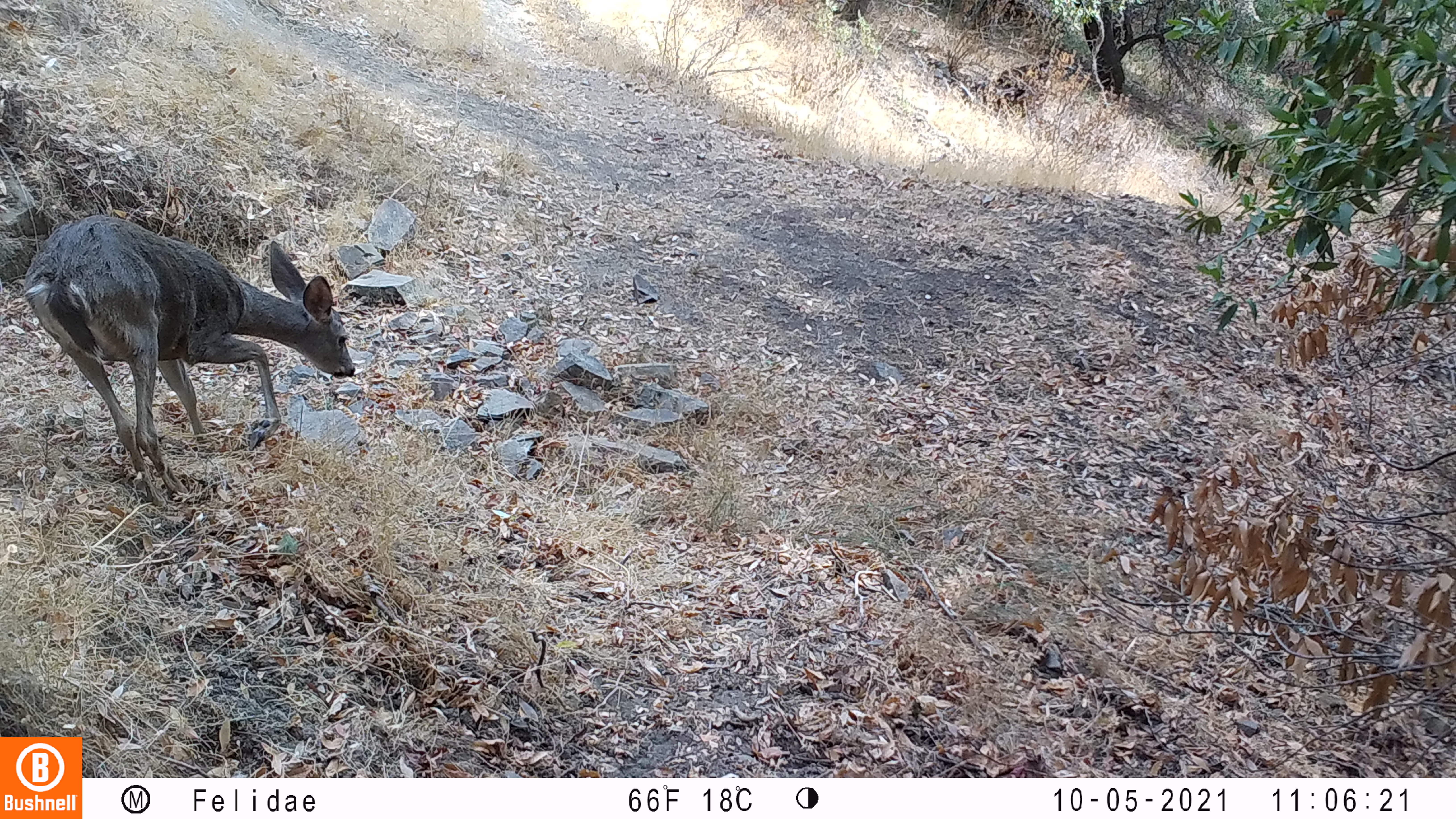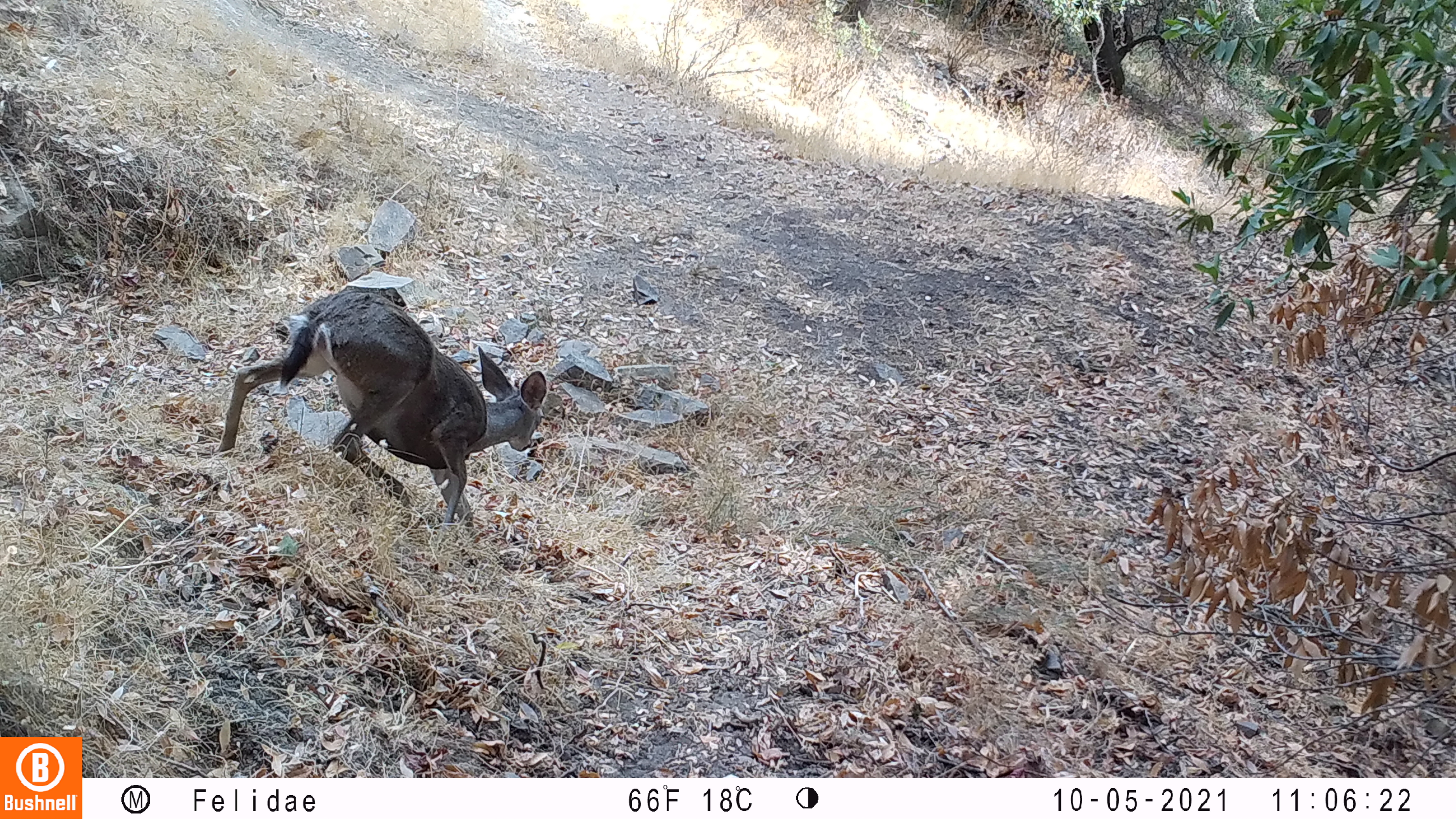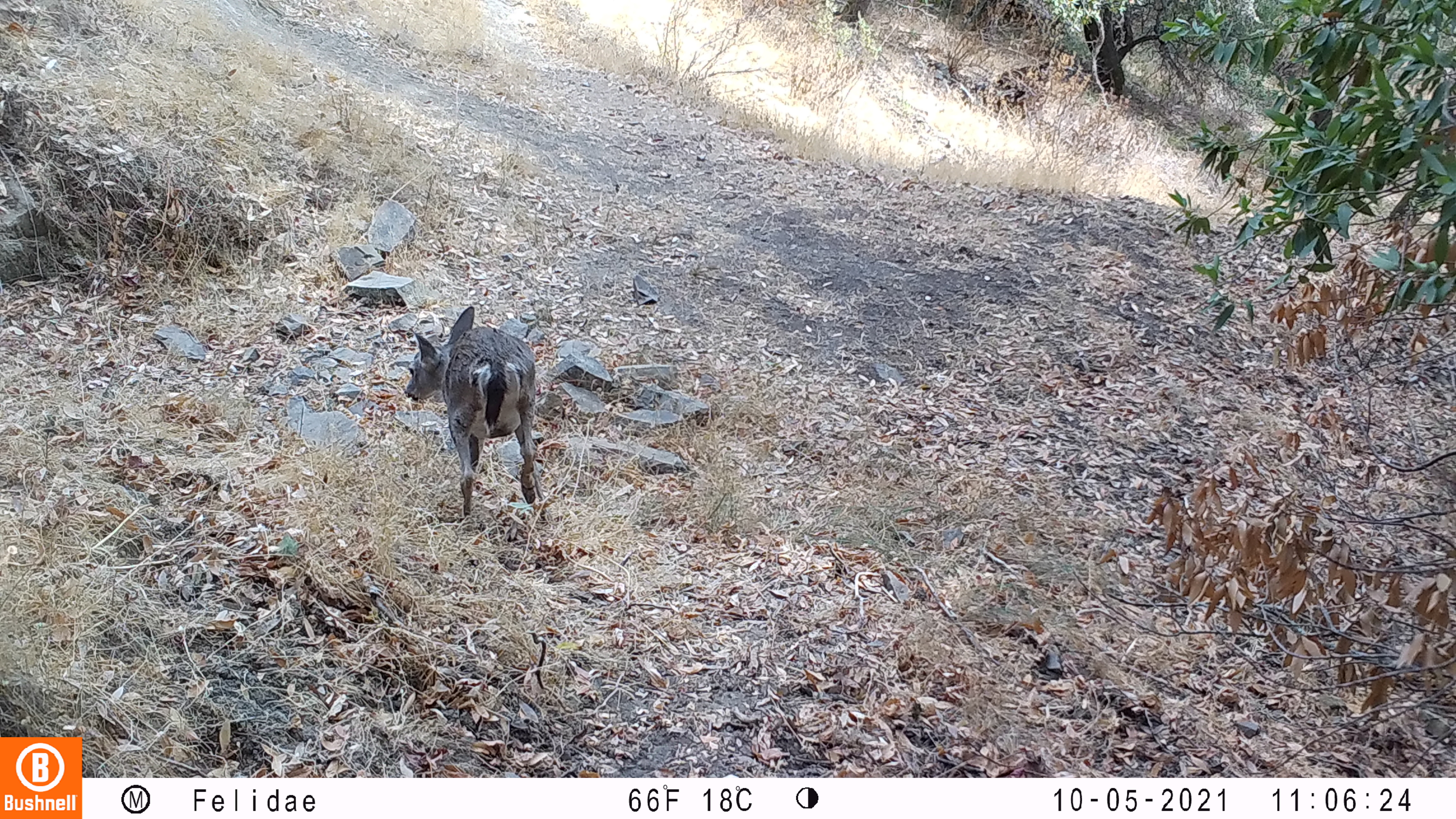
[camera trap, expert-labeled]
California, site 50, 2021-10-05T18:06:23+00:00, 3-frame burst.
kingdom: Animalia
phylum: Chordata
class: Mammalia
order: Artiodactyla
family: Cervidae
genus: Odocoileus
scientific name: Odocoileus hemionus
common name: mule deer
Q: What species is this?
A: Mule deer (Odocoileus hemionus).